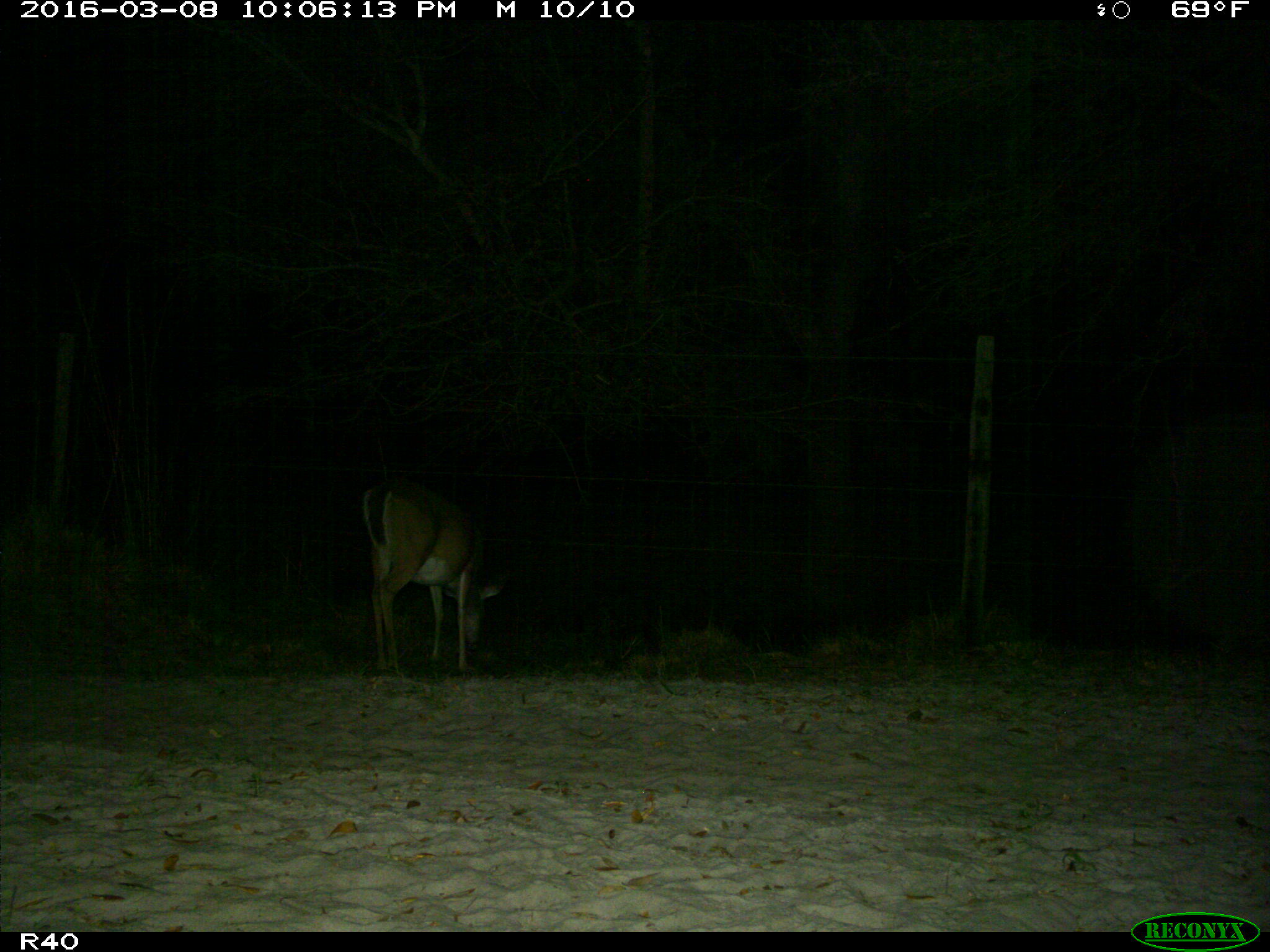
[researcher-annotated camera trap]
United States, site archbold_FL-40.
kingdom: Animalia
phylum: Chordata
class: Mammalia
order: Artiodactyla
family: Bovidae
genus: Bos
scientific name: Bos taurus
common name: domestic cow